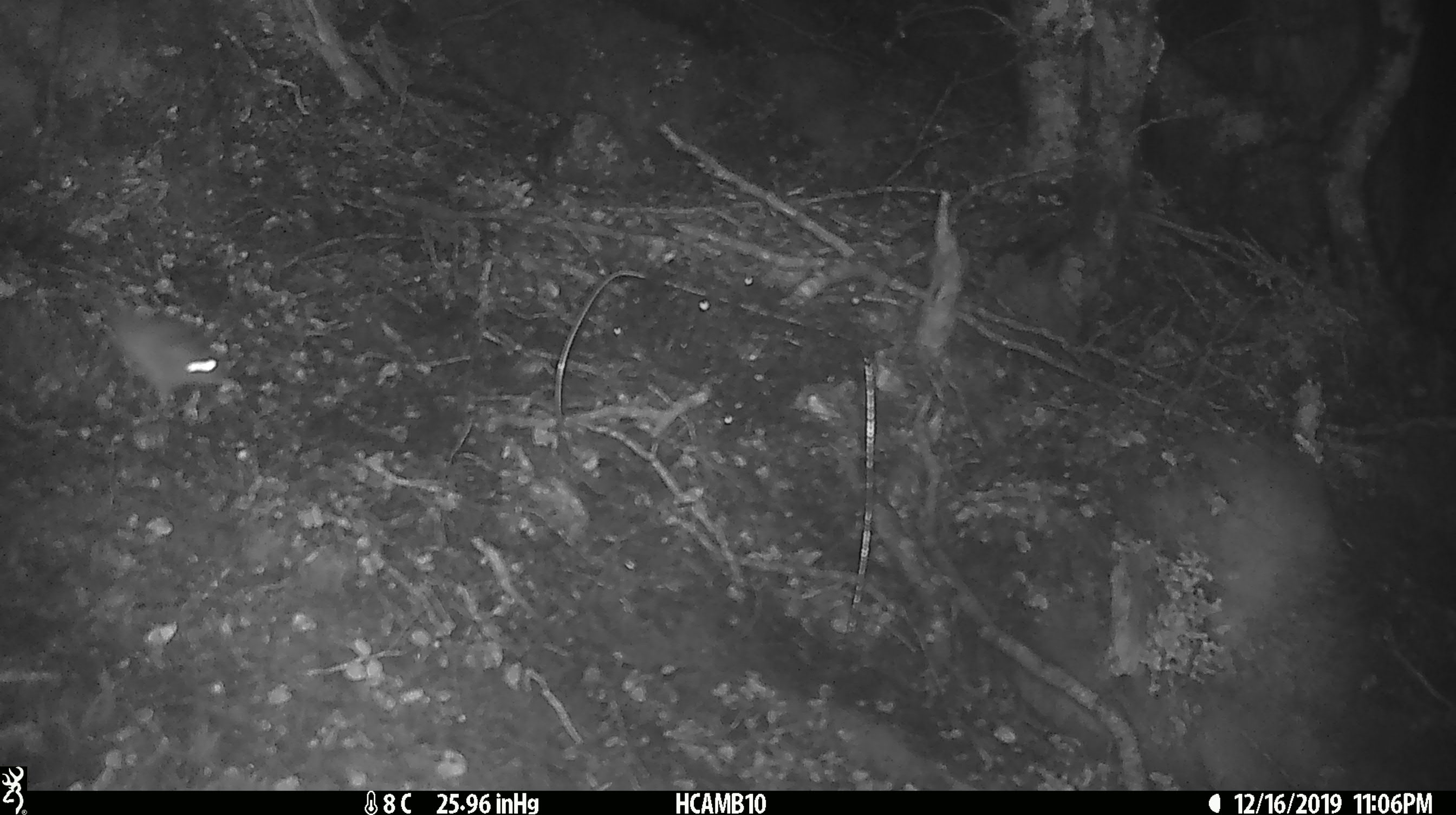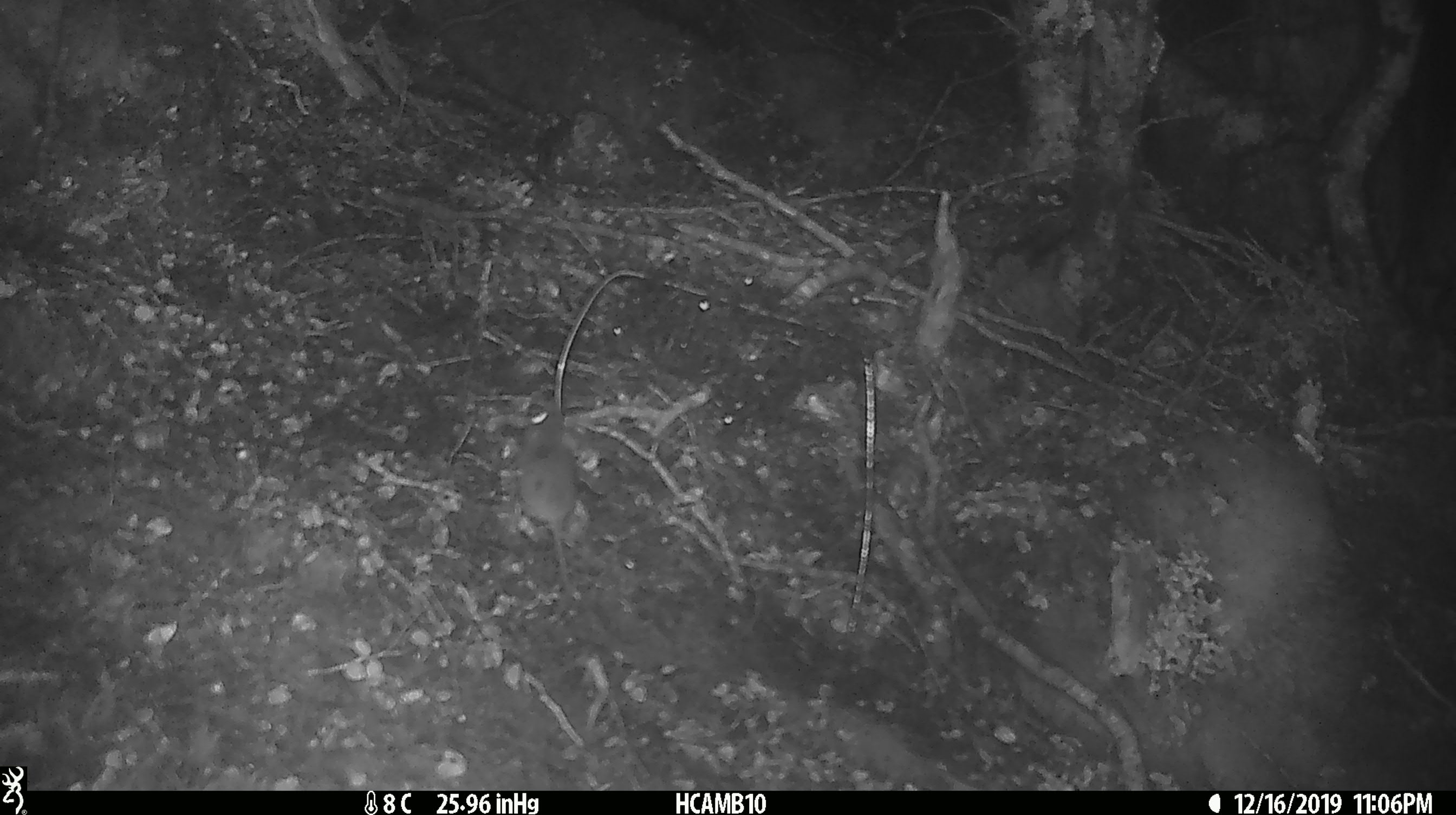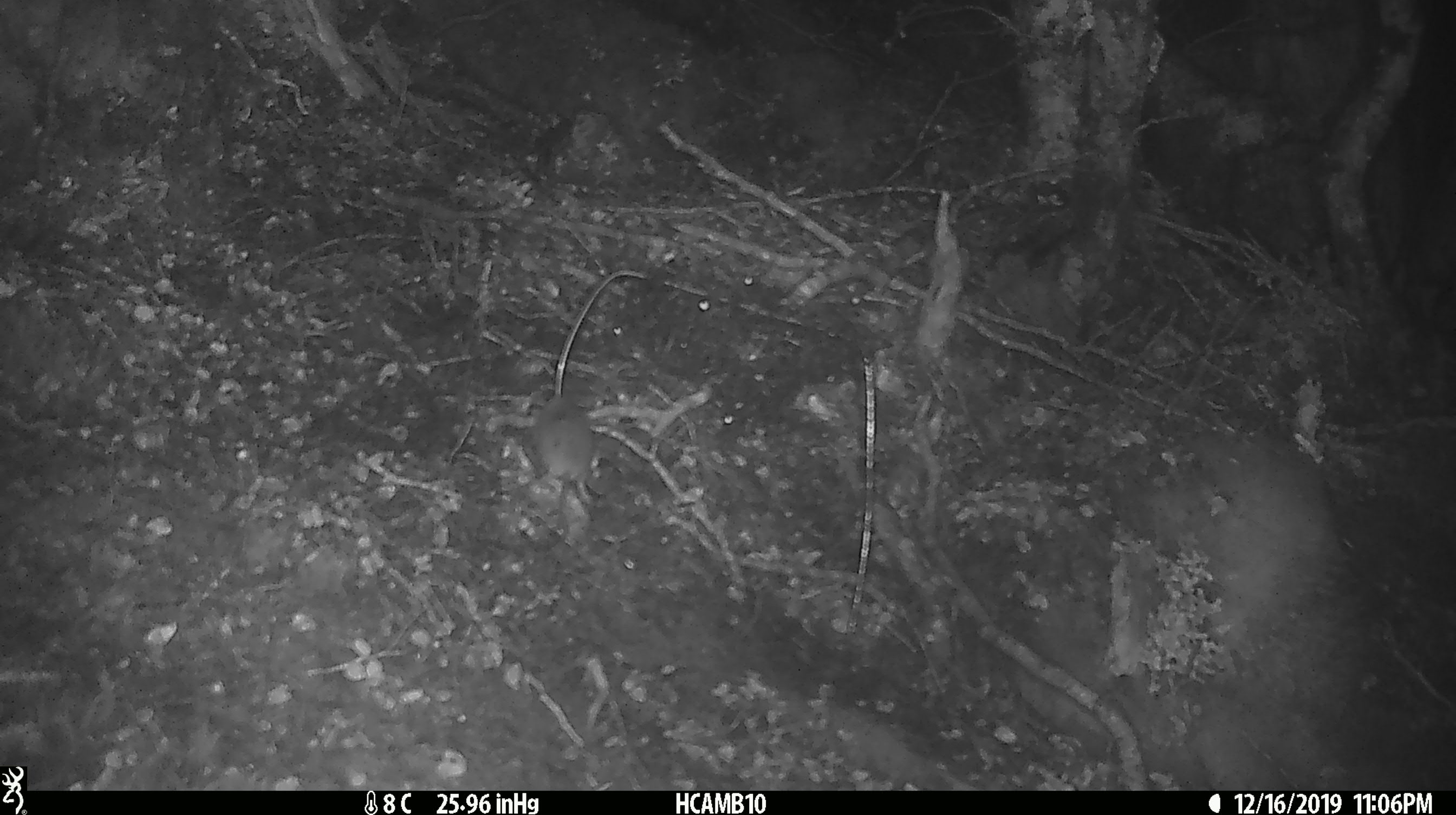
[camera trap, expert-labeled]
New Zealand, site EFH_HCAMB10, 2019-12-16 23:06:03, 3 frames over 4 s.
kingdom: Animalia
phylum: Chordata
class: Mammalia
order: Rodentia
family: Muridae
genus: Mus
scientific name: Mus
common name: mouse